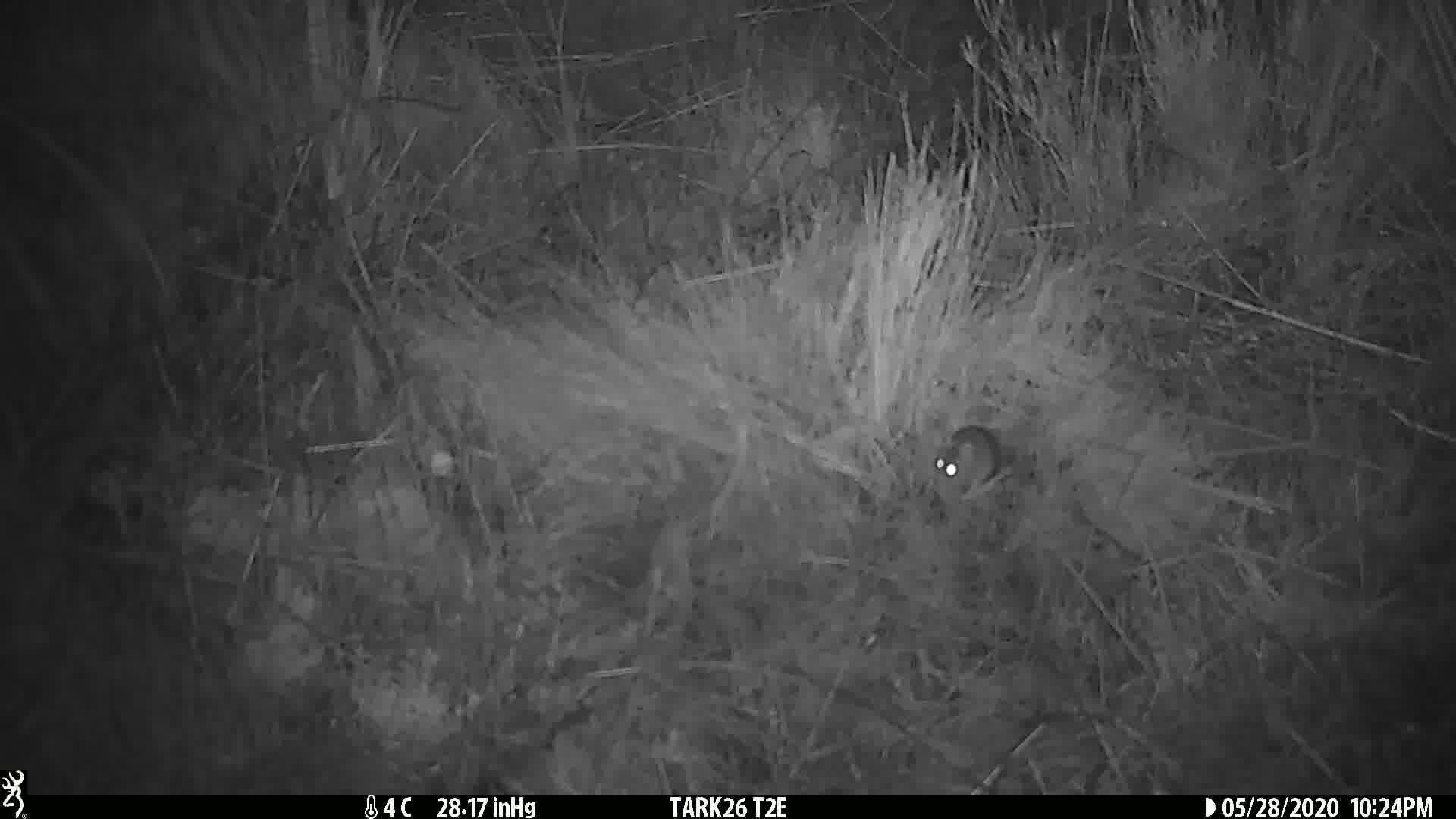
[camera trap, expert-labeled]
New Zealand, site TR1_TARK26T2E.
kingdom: Animalia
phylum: Chordata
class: Mammalia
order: Rodentia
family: Muridae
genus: Mus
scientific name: Mus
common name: mouse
Mouse (Mus).